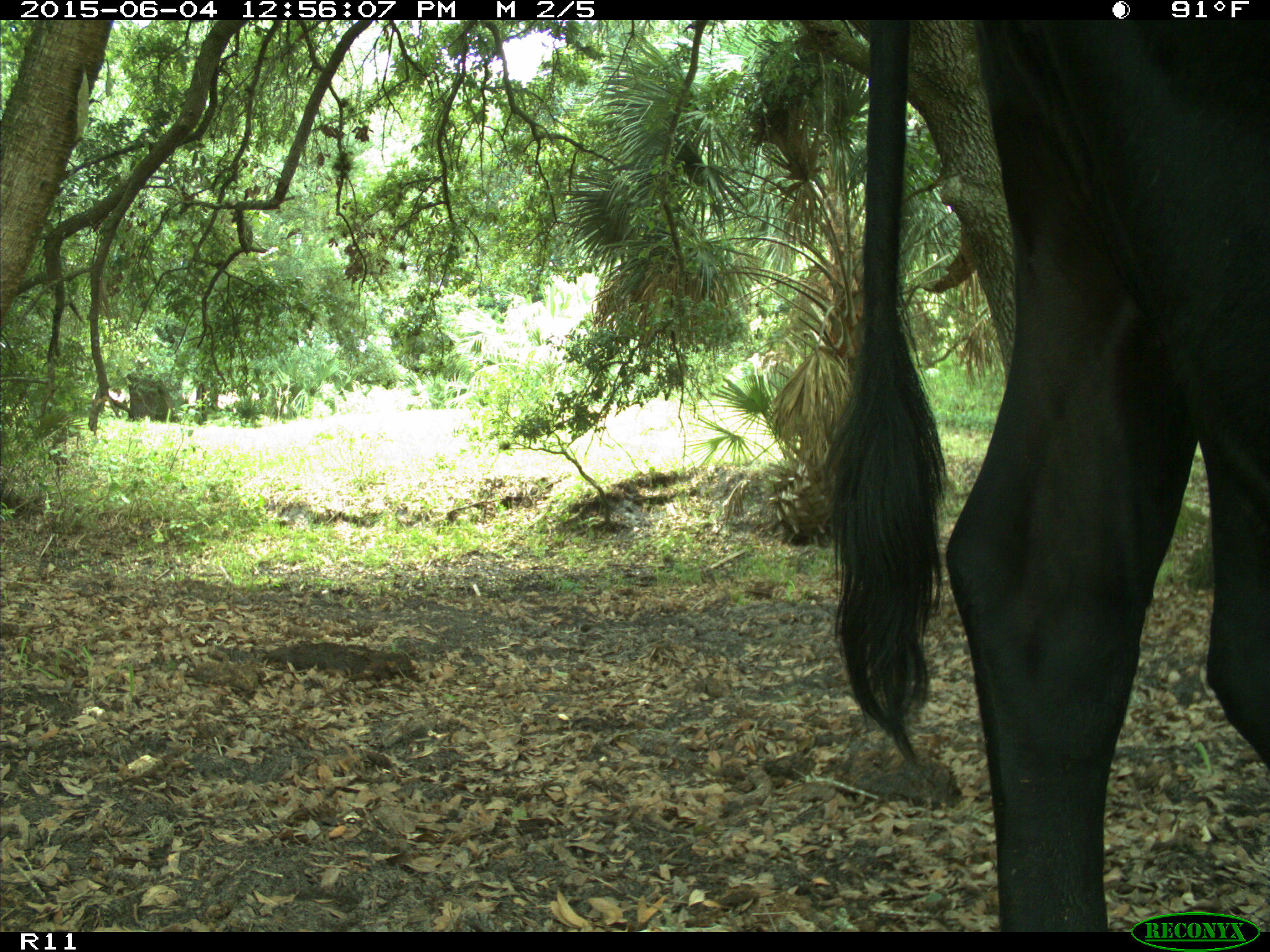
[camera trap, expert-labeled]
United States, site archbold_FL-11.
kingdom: Animalia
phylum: Chordata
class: Mammalia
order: Artiodactyla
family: Bovidae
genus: Bos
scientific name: Bos taurus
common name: domestic cow